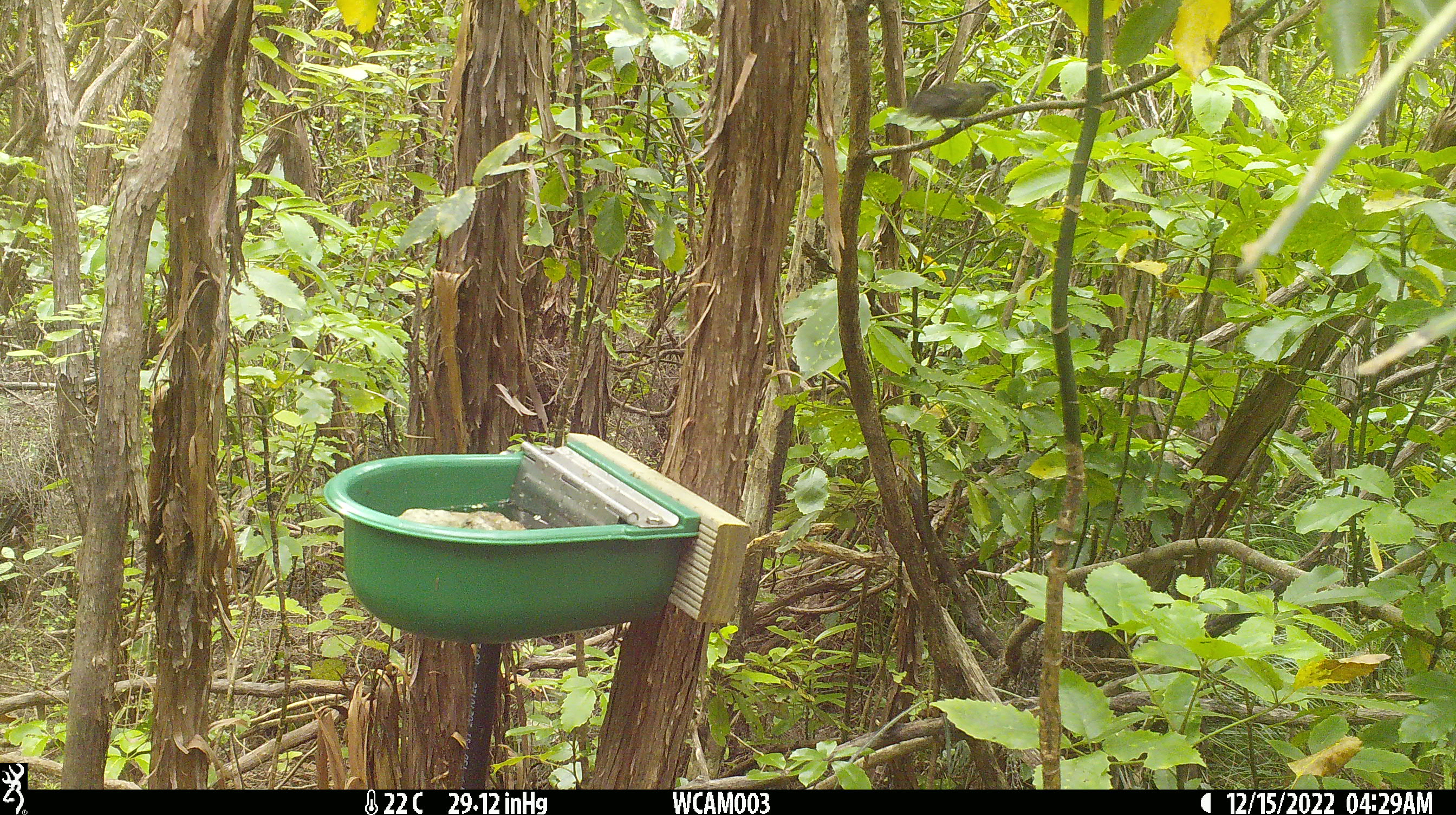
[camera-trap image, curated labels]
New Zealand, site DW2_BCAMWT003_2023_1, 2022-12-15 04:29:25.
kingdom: Animalia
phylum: Chordata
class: Aves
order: Passeriformes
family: Meliphagidae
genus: Anthornis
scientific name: Anthornis melanura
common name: new zealand bellbird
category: bellbird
Bellbird (new zealand bellbird) (Anthornis melanura).